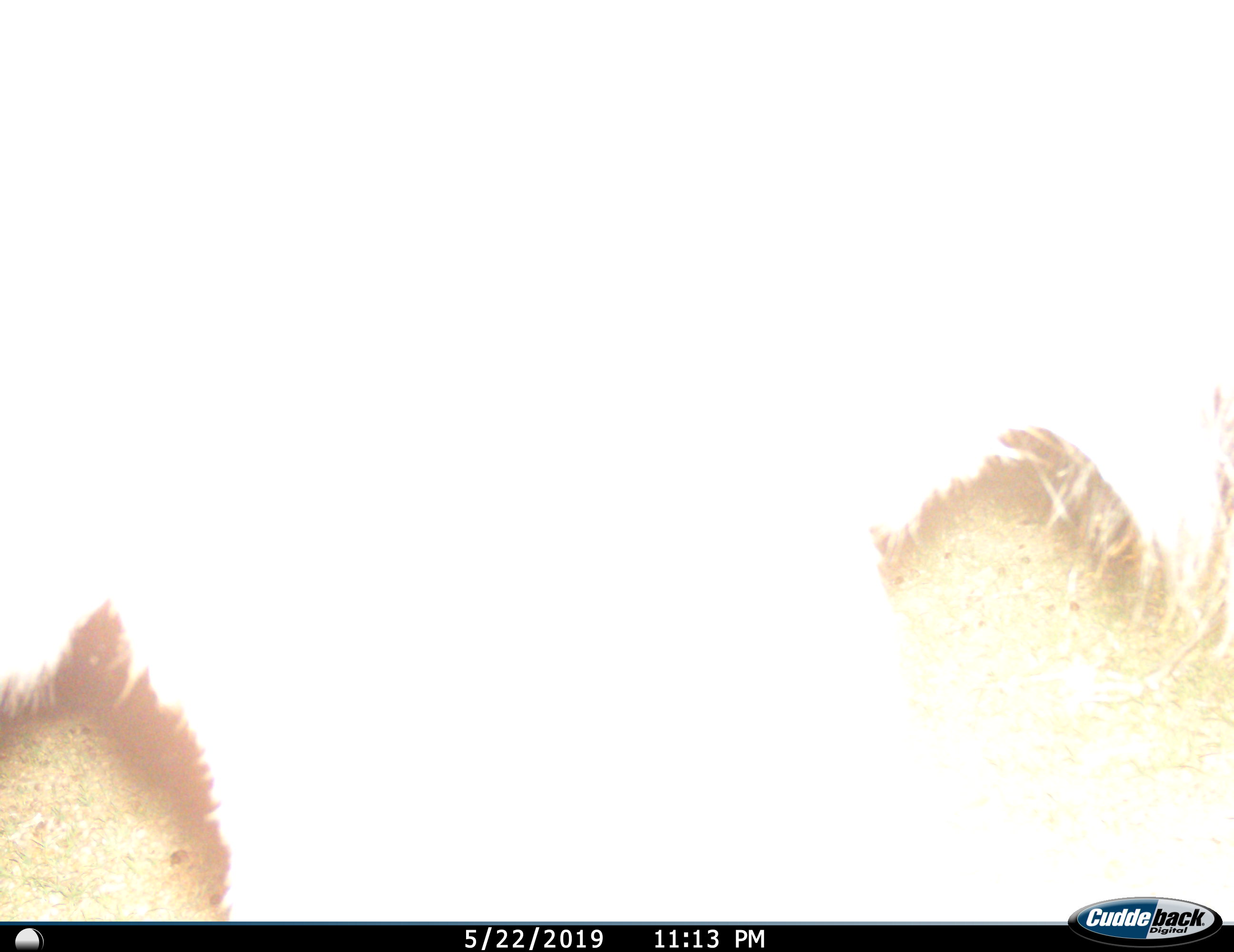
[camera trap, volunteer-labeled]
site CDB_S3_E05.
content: unidentified animal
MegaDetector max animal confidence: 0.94